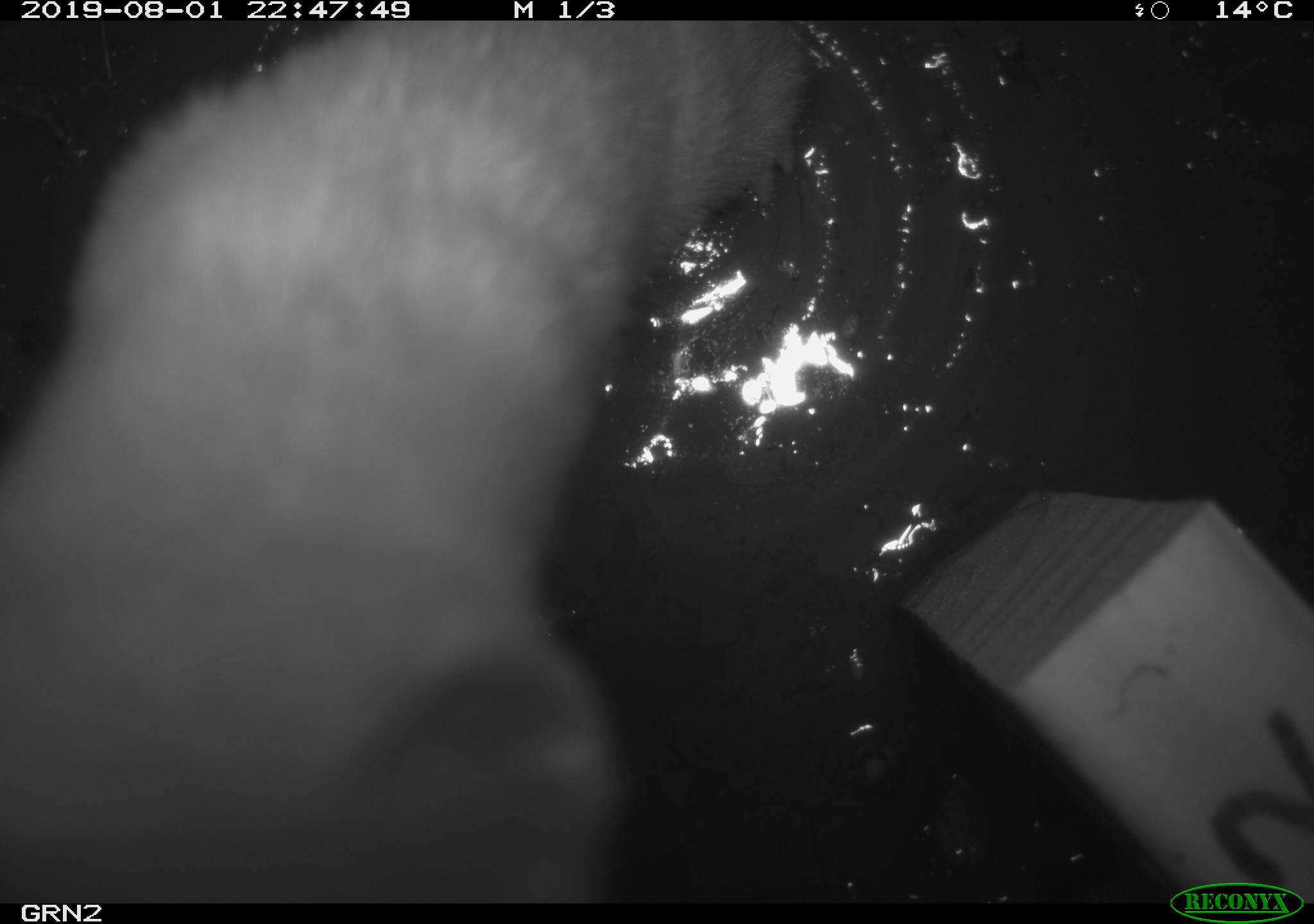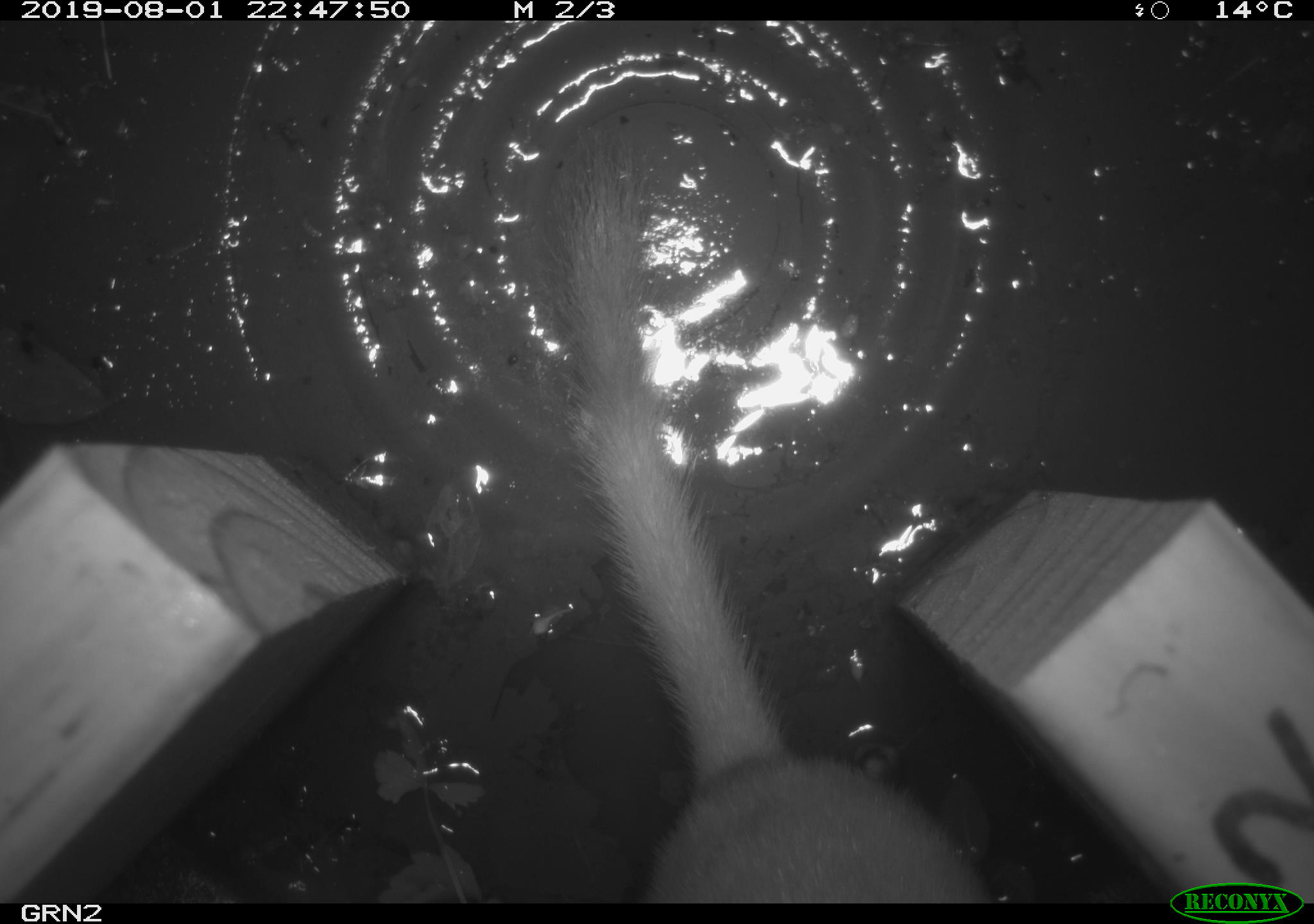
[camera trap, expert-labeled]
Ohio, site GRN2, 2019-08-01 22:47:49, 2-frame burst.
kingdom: Animalia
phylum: Chordata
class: Mammalia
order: Carnivora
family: Mustelidae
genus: Neogale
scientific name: Neogale frenata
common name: long-tailed weasel